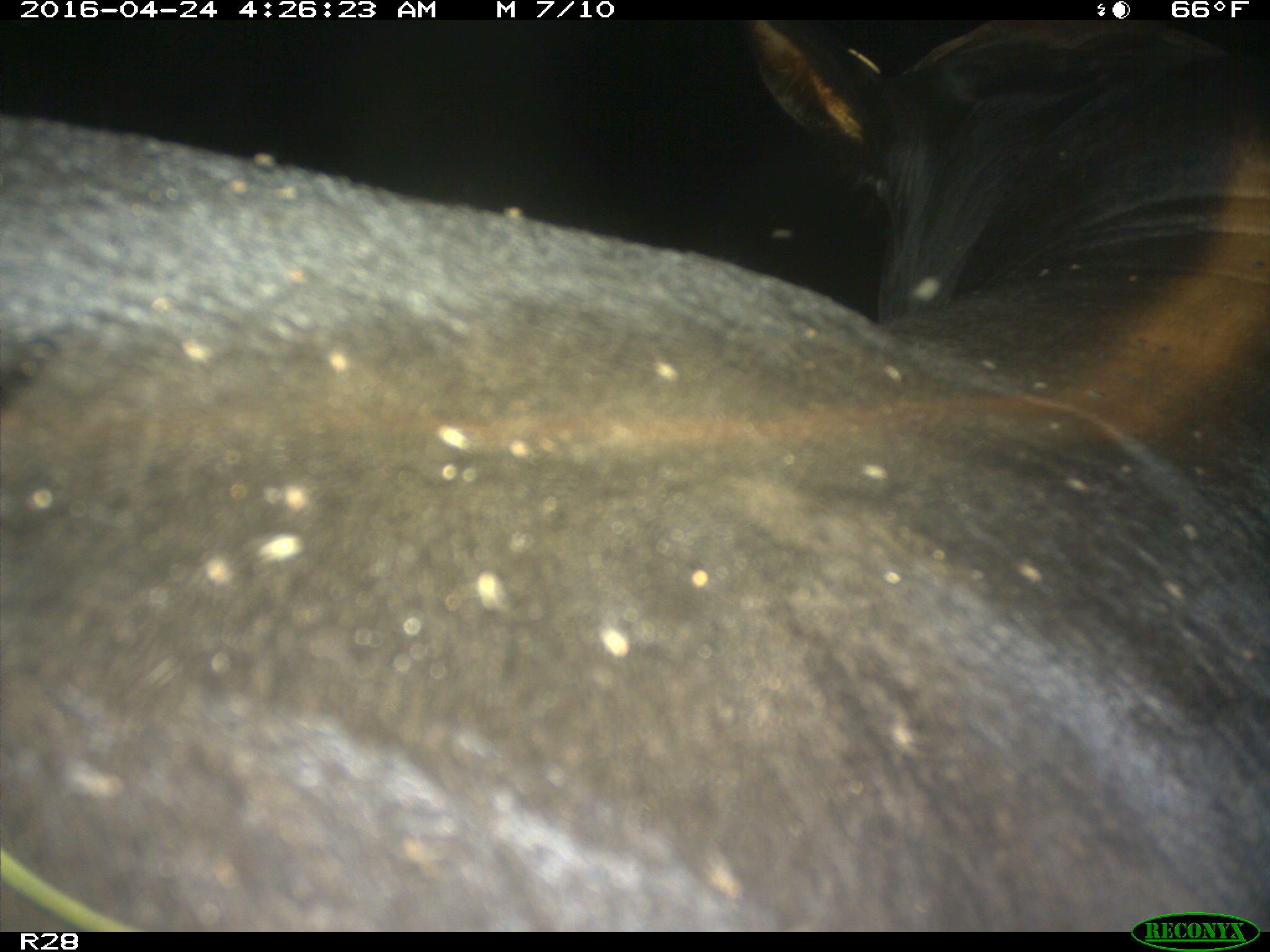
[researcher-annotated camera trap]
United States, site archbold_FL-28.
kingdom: Animalia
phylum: Chordata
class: Mammalia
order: Artiodactyla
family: Suidae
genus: Sus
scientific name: Sus scrofa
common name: wild boar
Sus scrofa (wild boar).